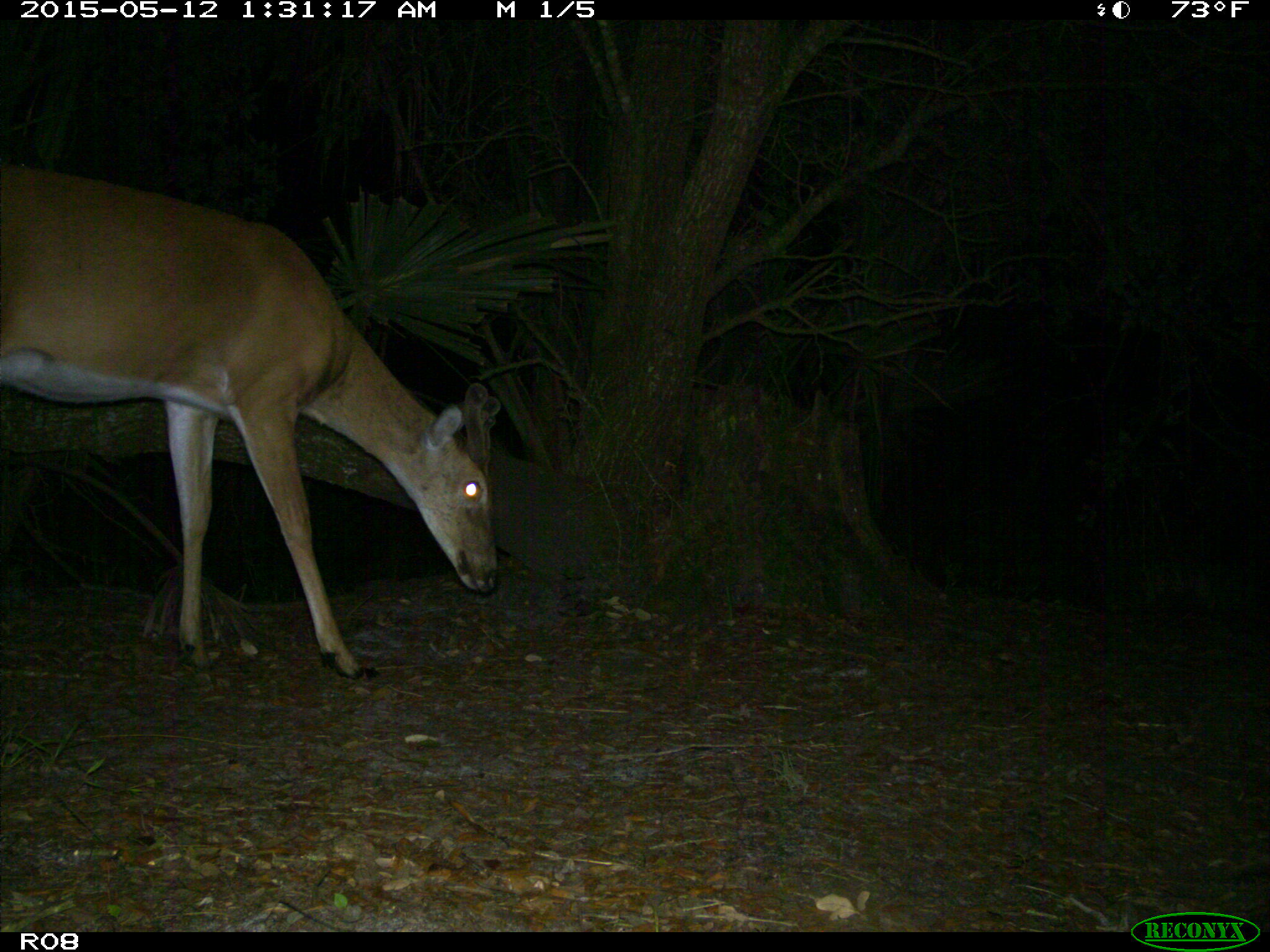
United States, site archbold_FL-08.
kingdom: Animalia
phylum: Chordata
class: Mammalia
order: Artiodactyla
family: Cervidae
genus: Odocoileus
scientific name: Odocoileus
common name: deer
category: unidentified deer